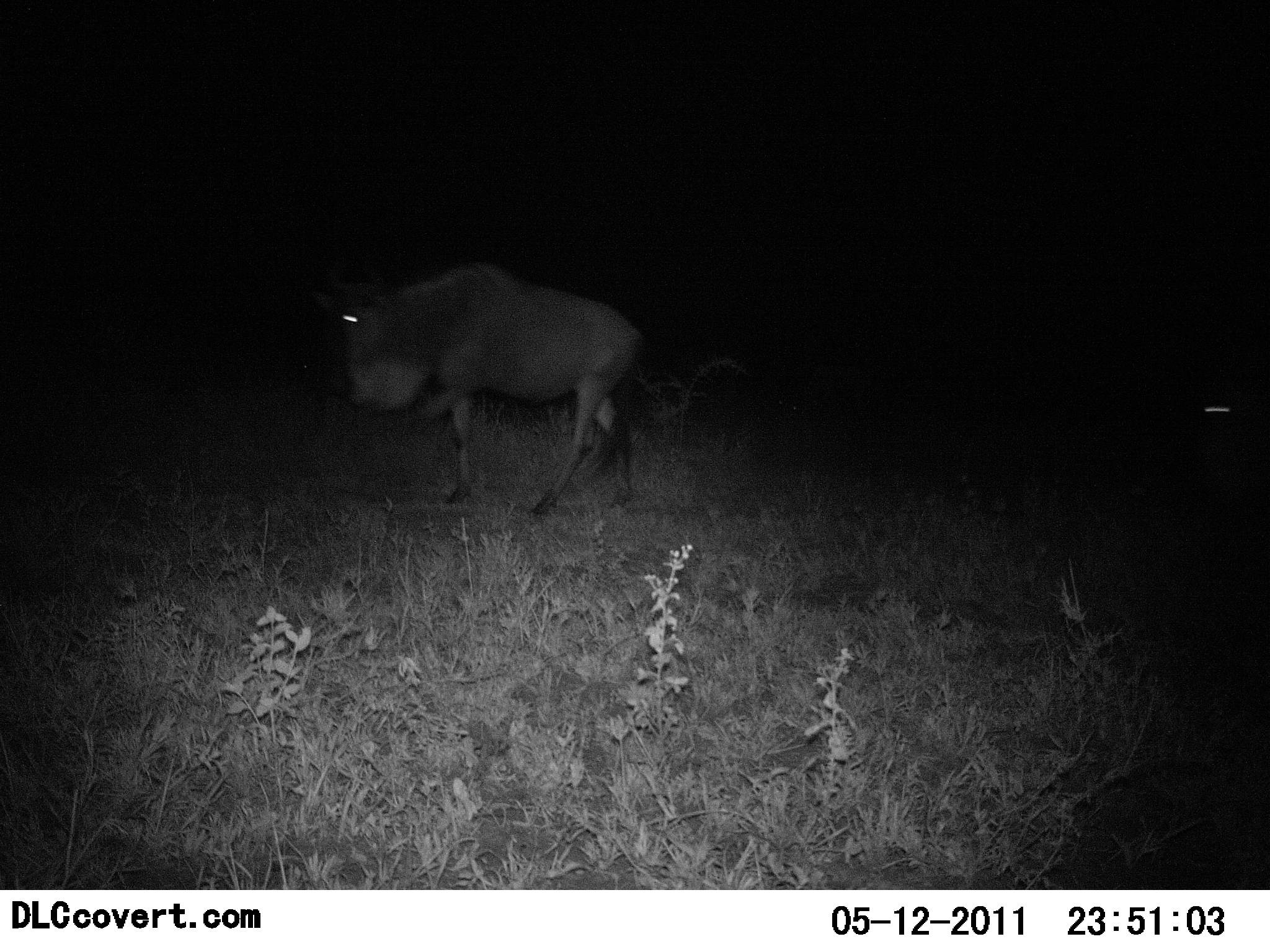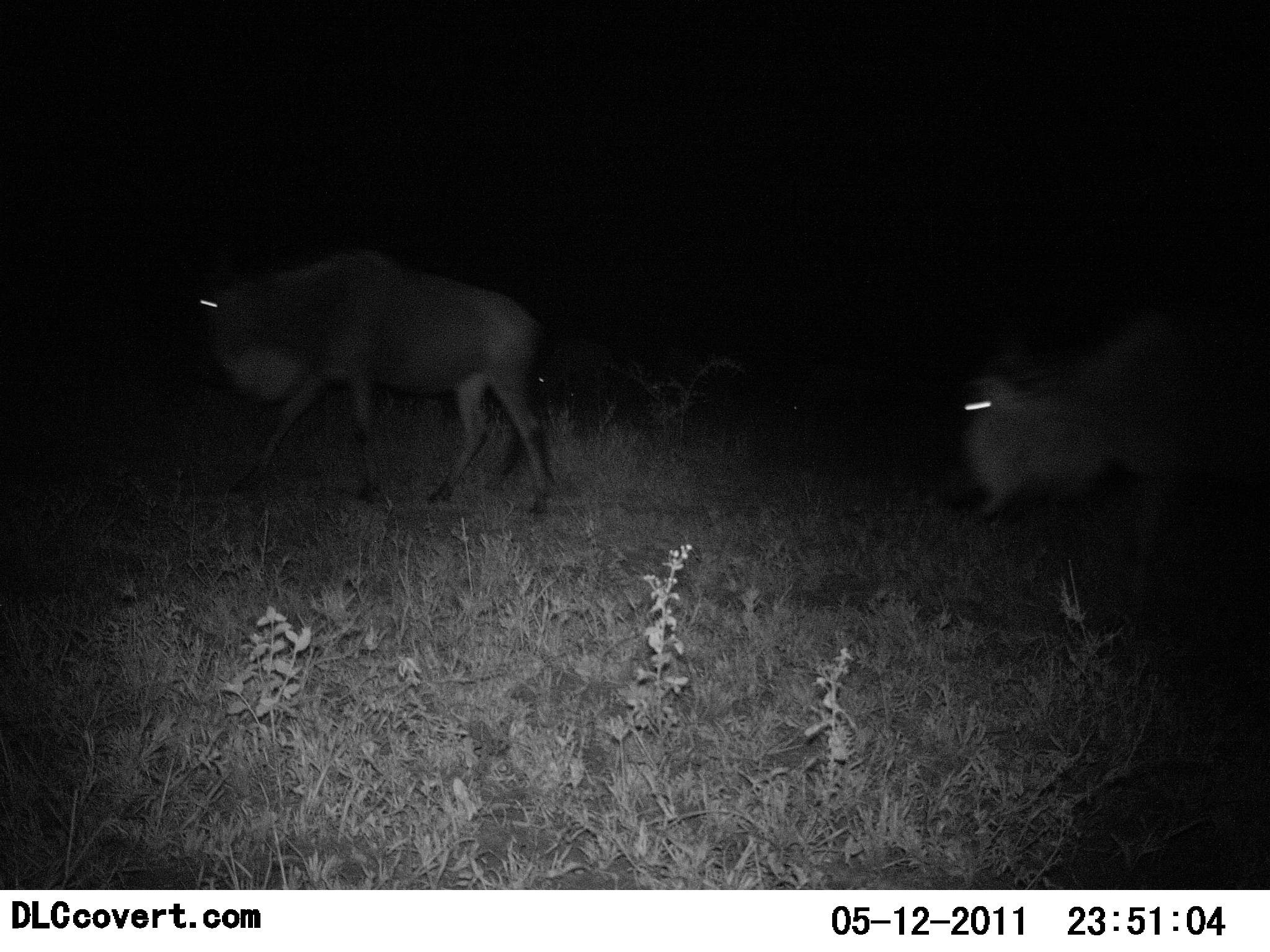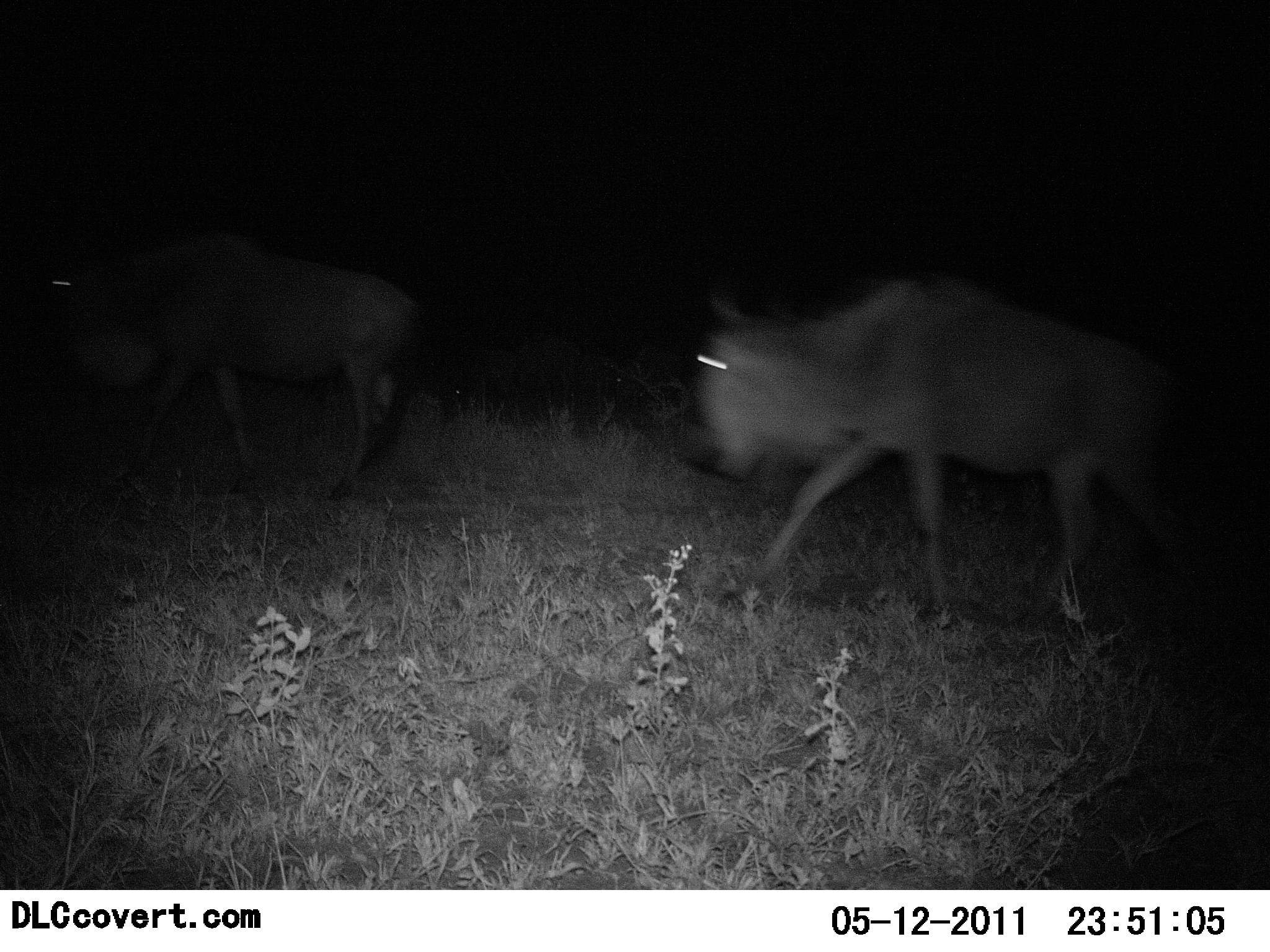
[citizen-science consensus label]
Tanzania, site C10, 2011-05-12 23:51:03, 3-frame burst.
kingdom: Animalia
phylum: Chordata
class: Mammalia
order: Artiodactyla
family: Bovidae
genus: Connochaetes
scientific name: Connochaetes taurinus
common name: blue wildebeest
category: wildebeest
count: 2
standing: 0%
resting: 0%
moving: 100%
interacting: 0%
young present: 0%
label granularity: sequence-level